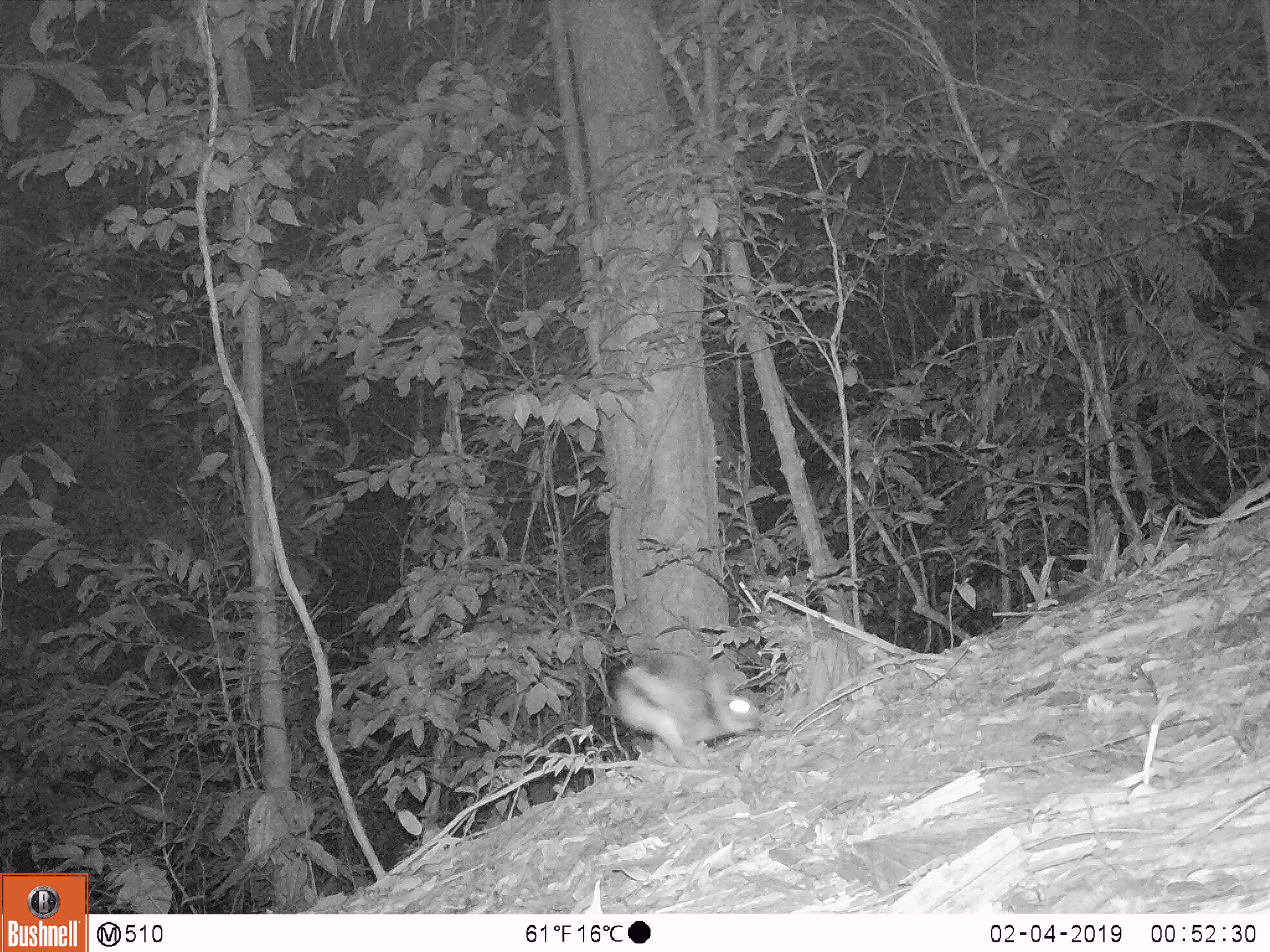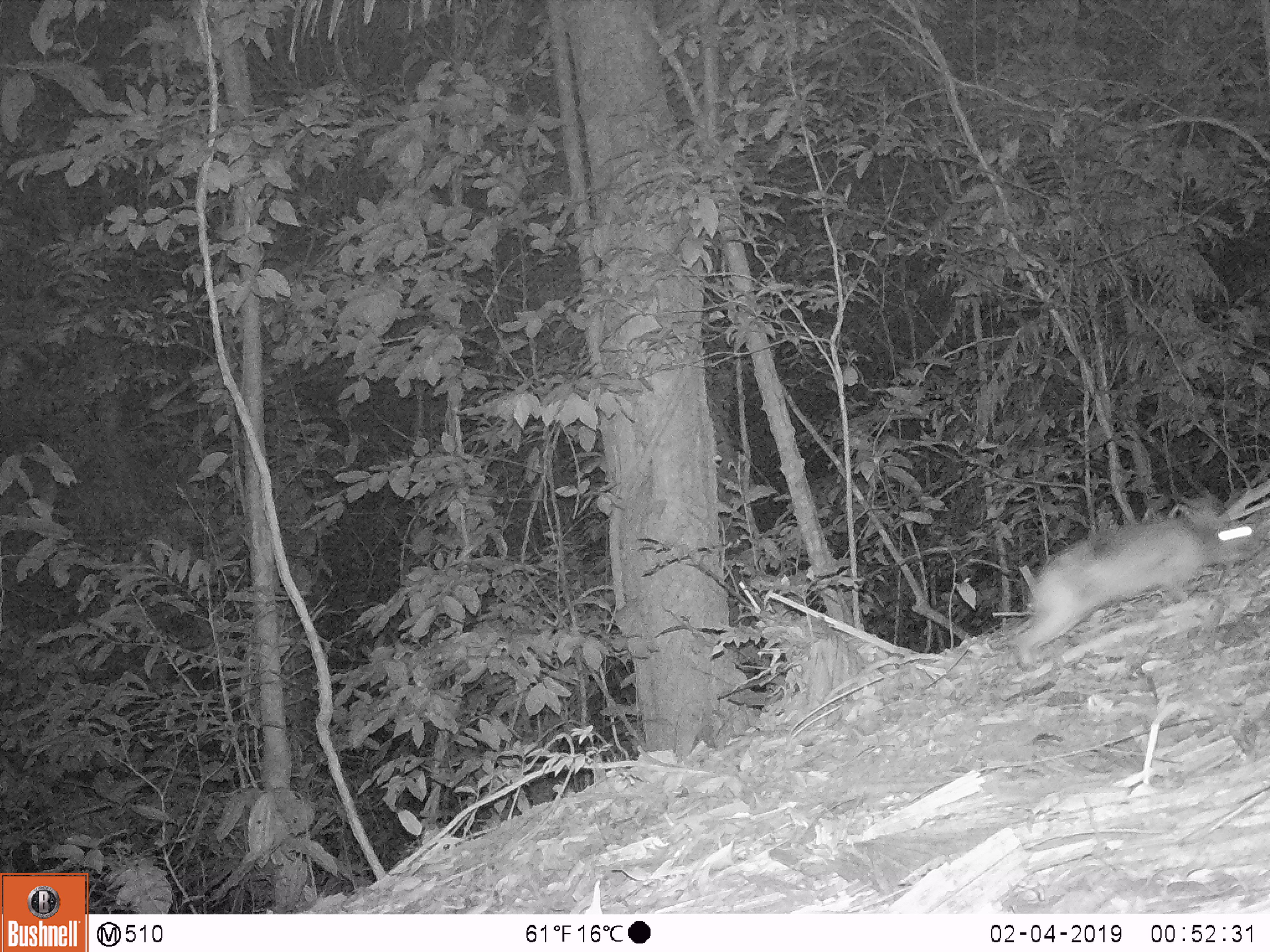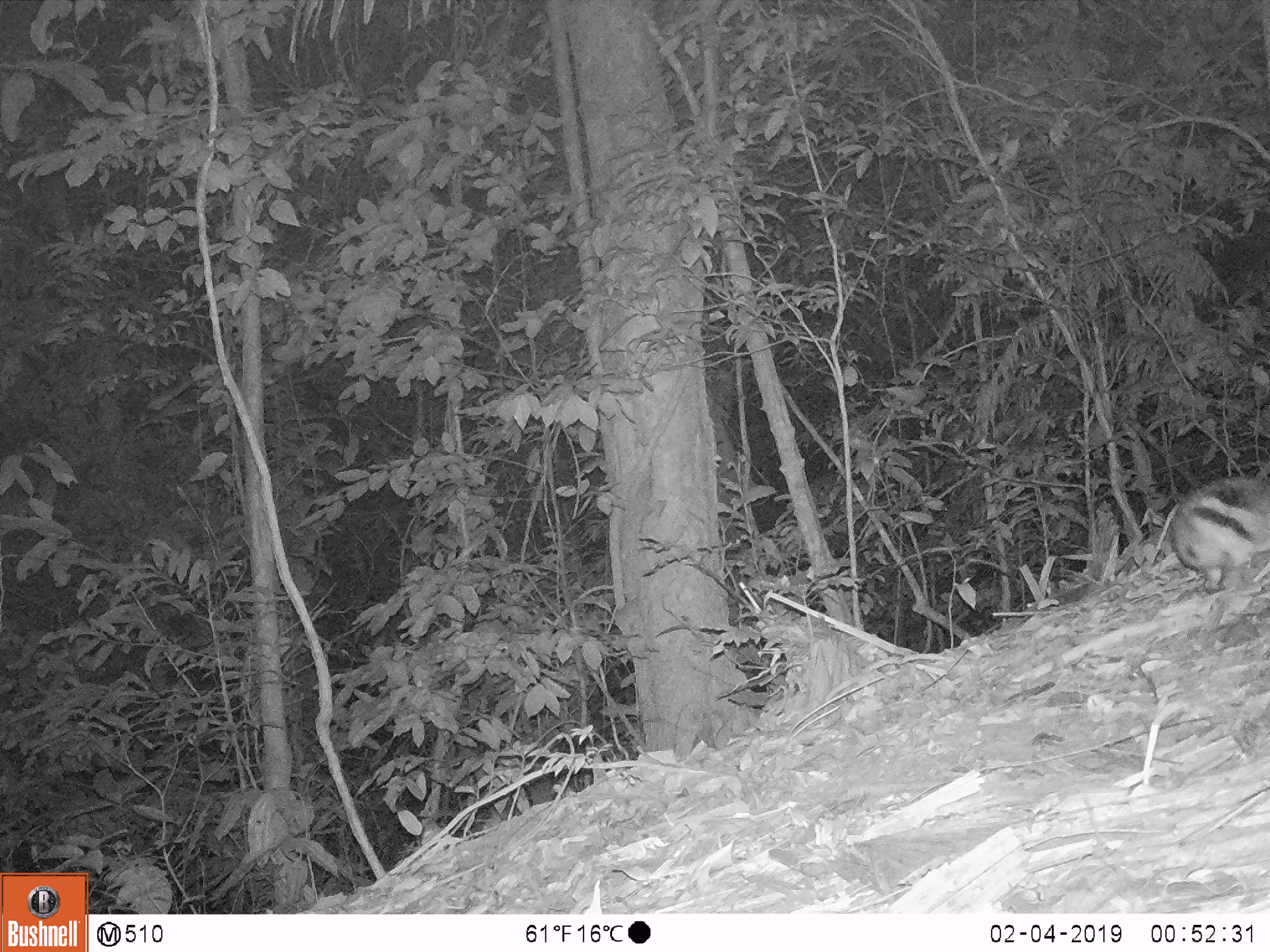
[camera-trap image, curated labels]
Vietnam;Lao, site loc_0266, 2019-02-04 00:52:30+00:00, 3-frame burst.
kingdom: Animalia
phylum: Chordata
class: Mammalia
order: Lagomorpha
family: Leporidae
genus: Nesolagus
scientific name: Nesolagus timminsi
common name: annamite striped rabbit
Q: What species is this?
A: Annamite striped rabbit (Nesolagus timminsi).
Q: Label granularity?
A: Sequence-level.